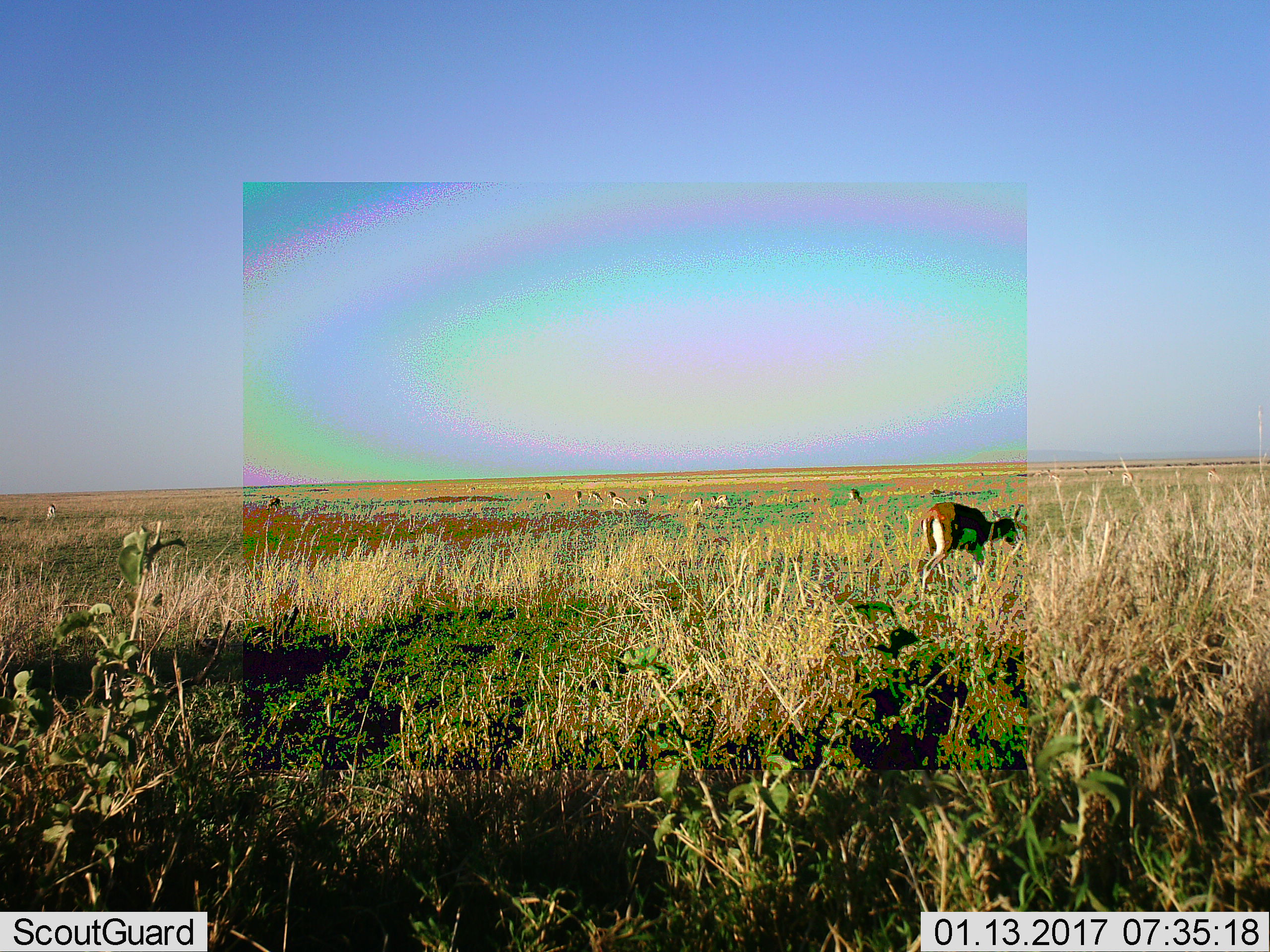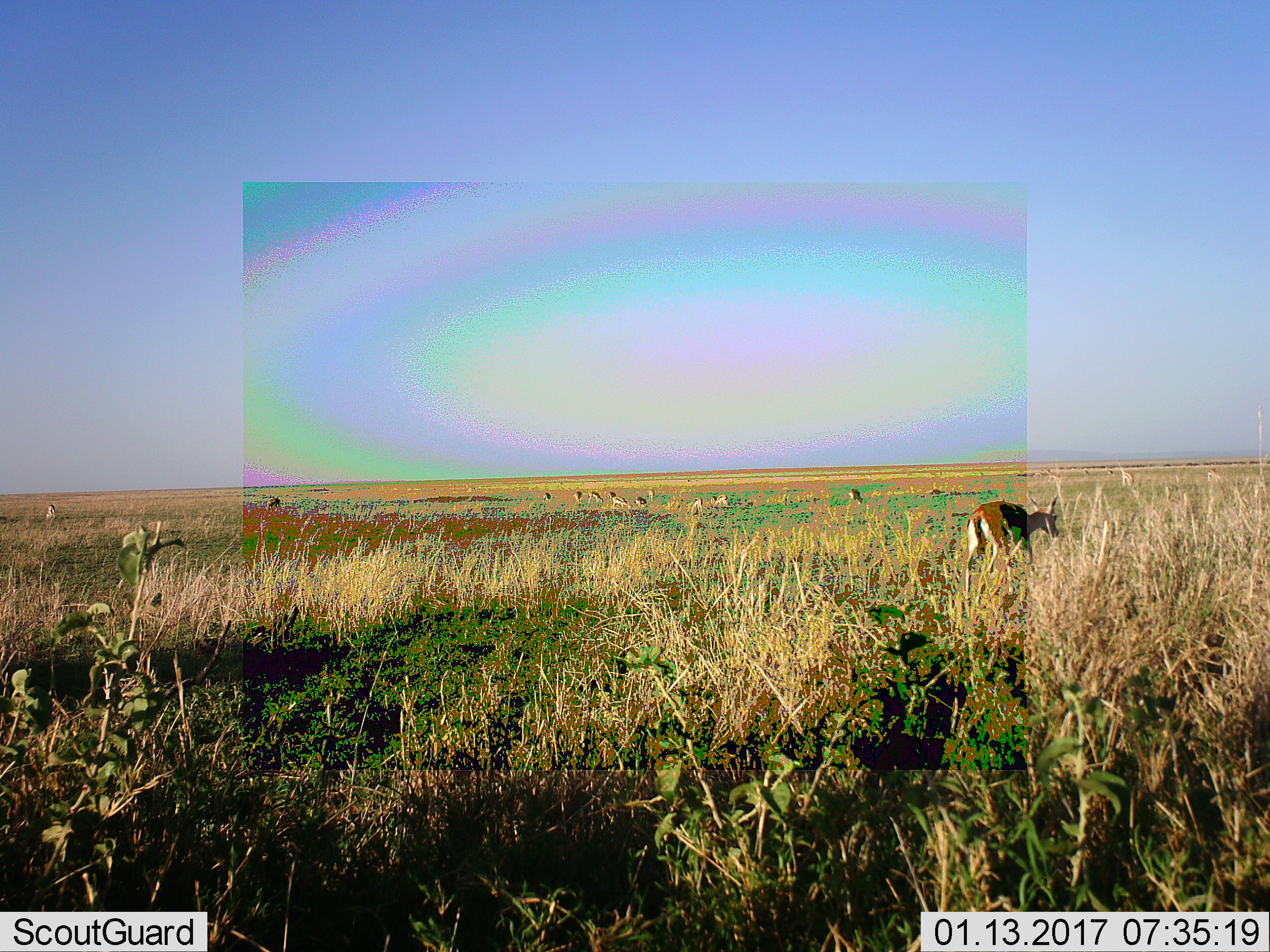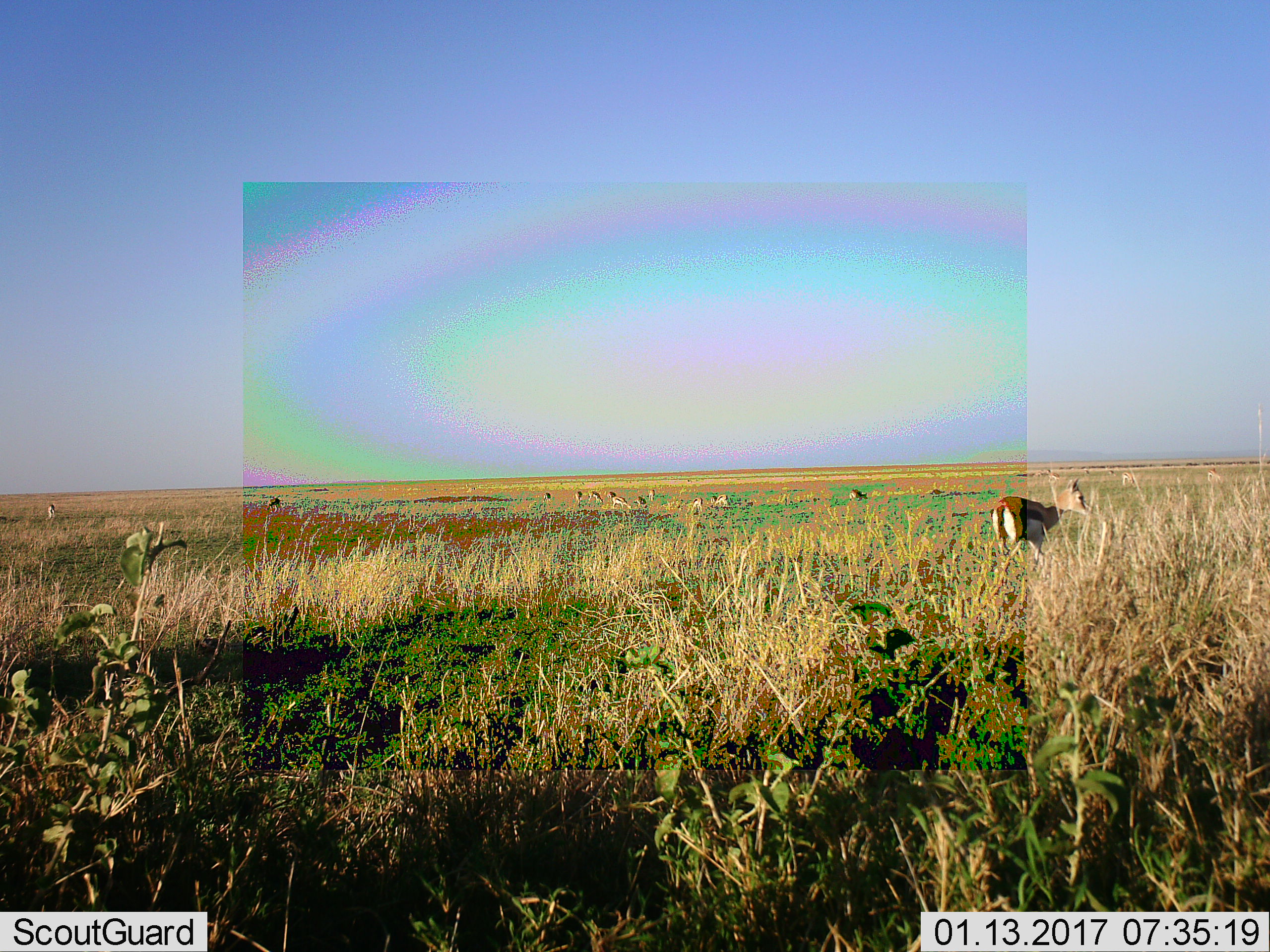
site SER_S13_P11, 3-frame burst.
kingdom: Animalia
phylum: Chordata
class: Mammalia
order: Artiodactyla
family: Bovidae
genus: Eudorcas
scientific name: Eudorcas thomsonii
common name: thomson's gazelle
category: gazellethomsons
Gazellethomsons (thomson's gazelle) (Eudorcas thomsonii), count 11-50. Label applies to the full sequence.